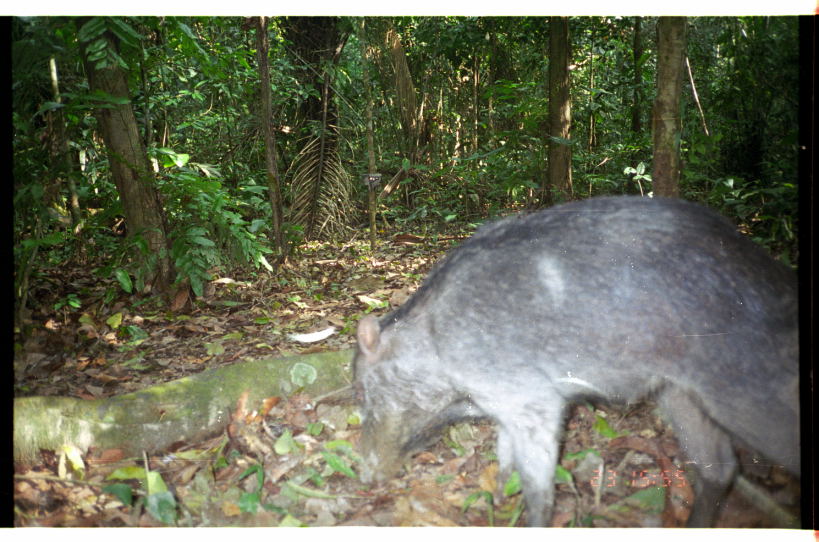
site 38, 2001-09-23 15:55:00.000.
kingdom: Animalia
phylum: Chordata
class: Mammalia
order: Artiodactyla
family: Tayassuidae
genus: Tayassu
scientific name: Tayassu pecari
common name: white-lipped peccary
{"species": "Tayassu pecari (white-lipped peccary)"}